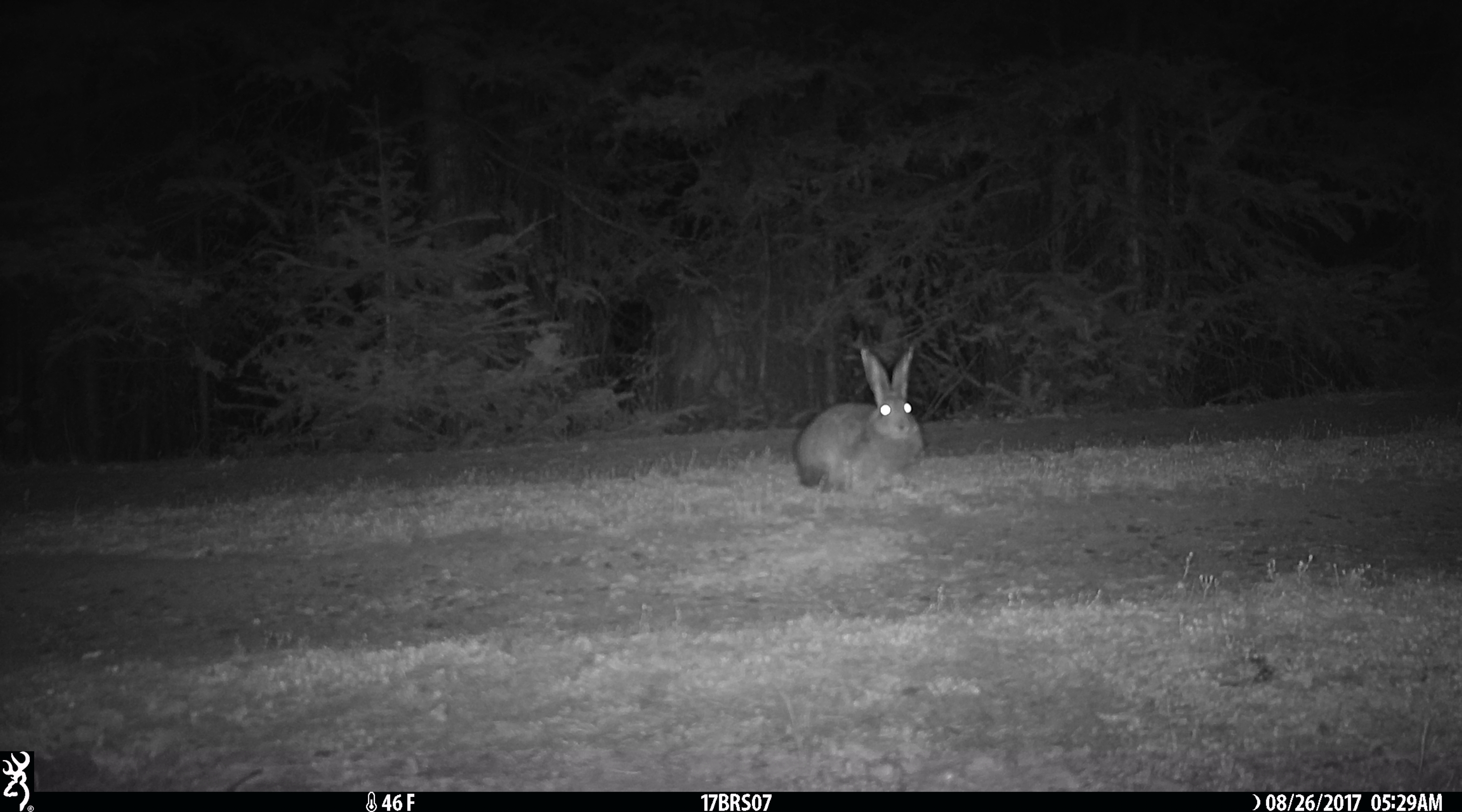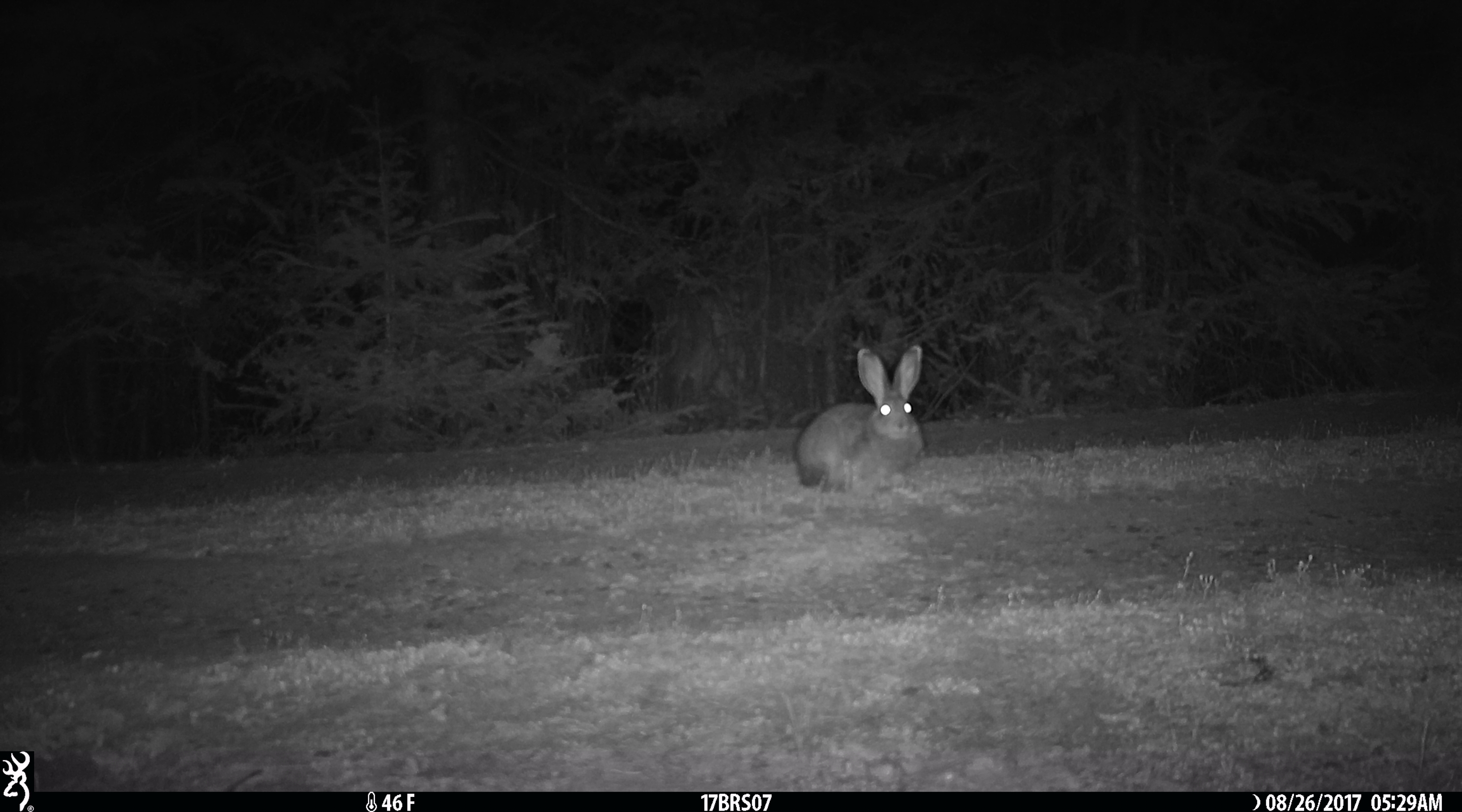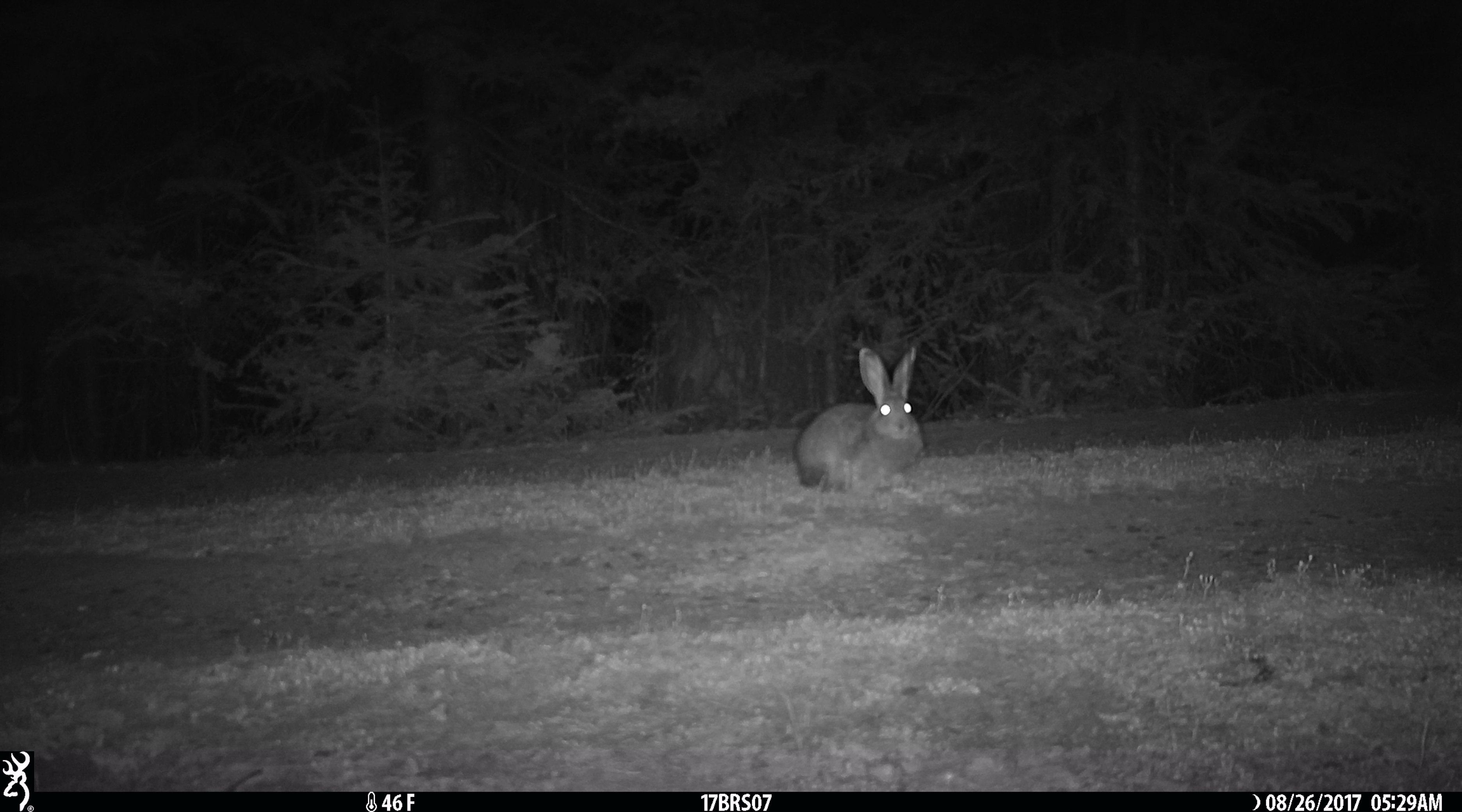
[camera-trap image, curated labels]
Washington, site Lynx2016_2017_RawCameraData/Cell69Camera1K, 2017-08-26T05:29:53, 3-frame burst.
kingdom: Animalia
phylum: Chordata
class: Mammalia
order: Lagomorpha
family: Leporidae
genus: Lepus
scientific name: Lepus americanus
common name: snowshoe hare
Lepus americanus (snowshoe hare). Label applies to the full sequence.